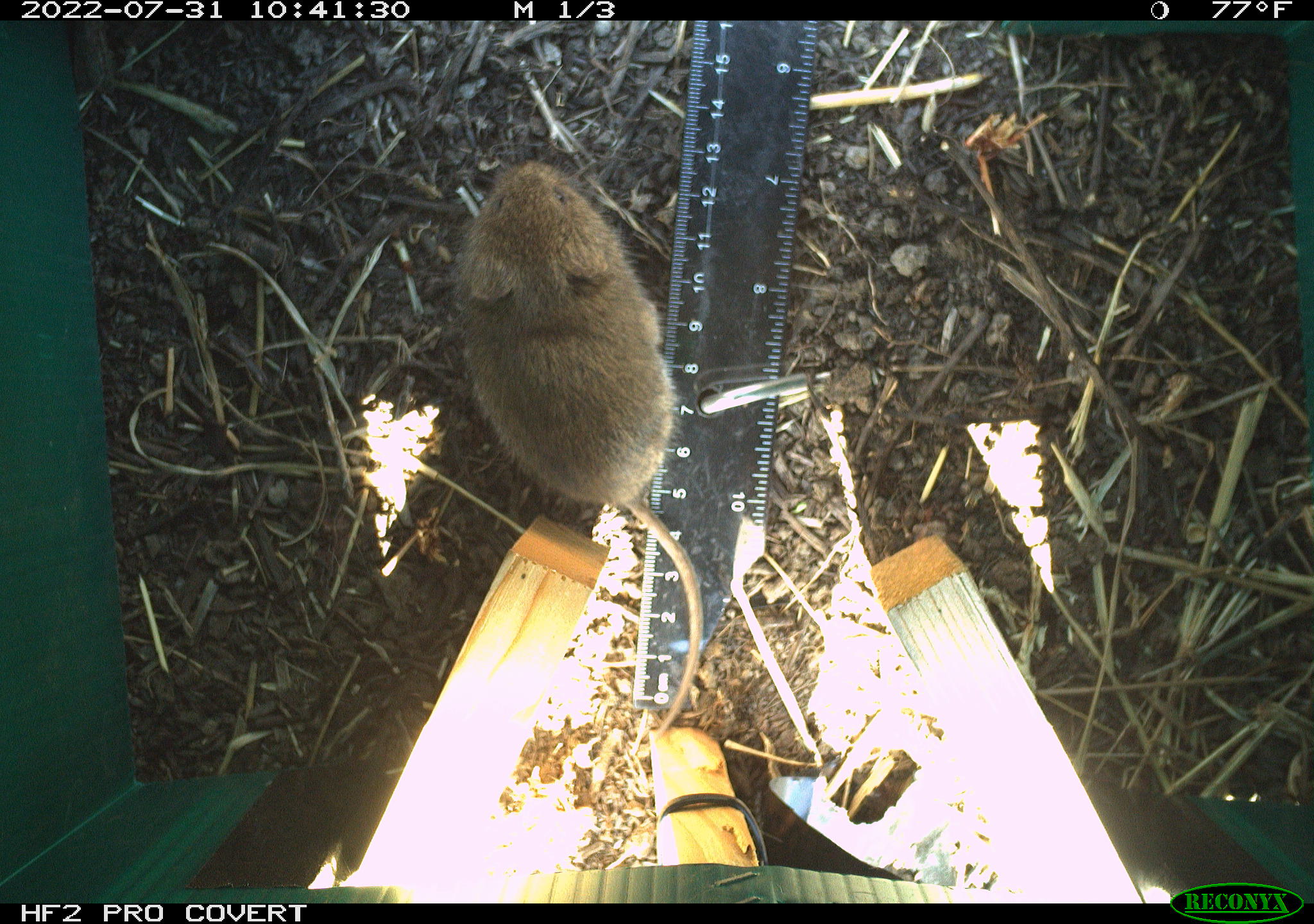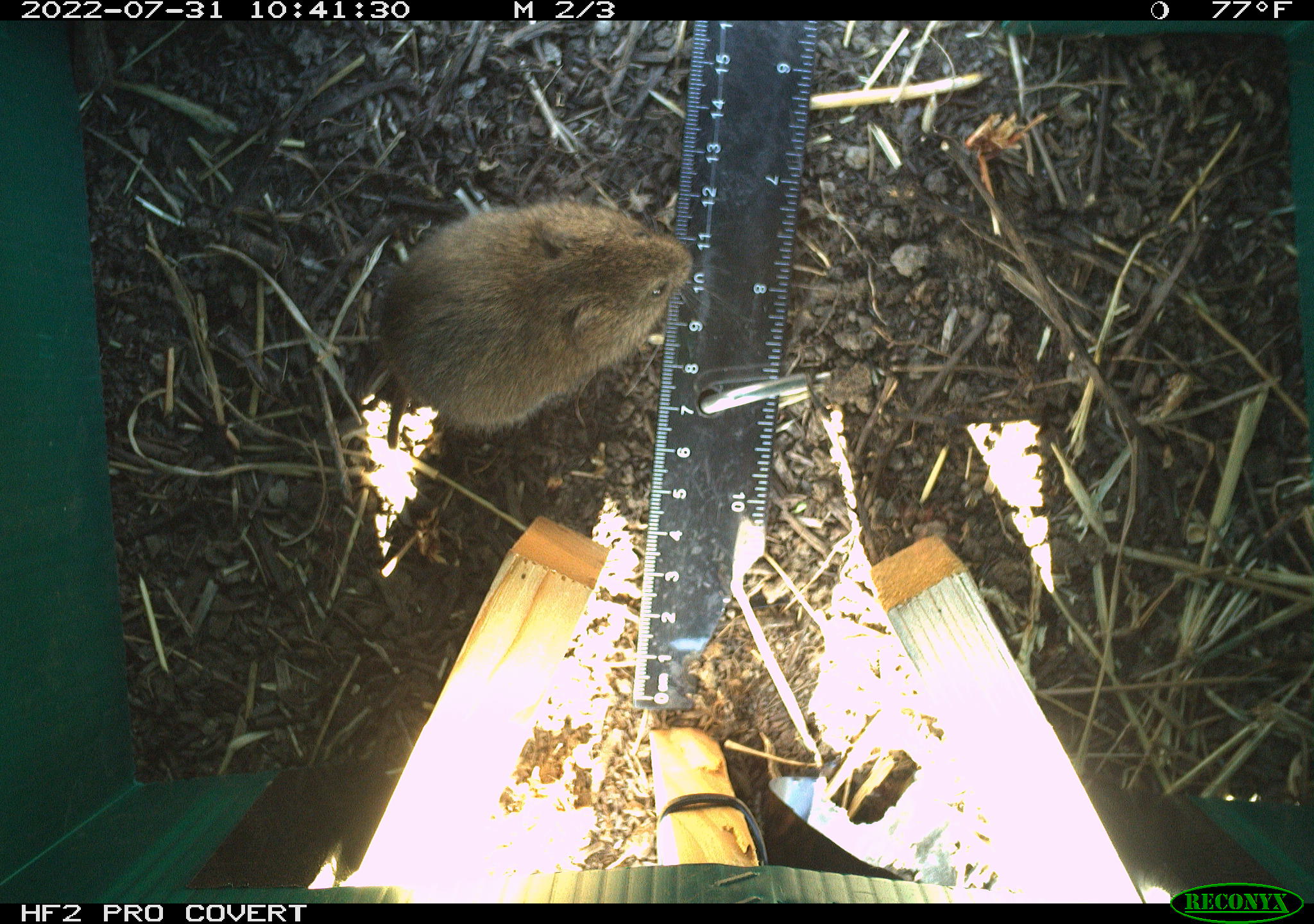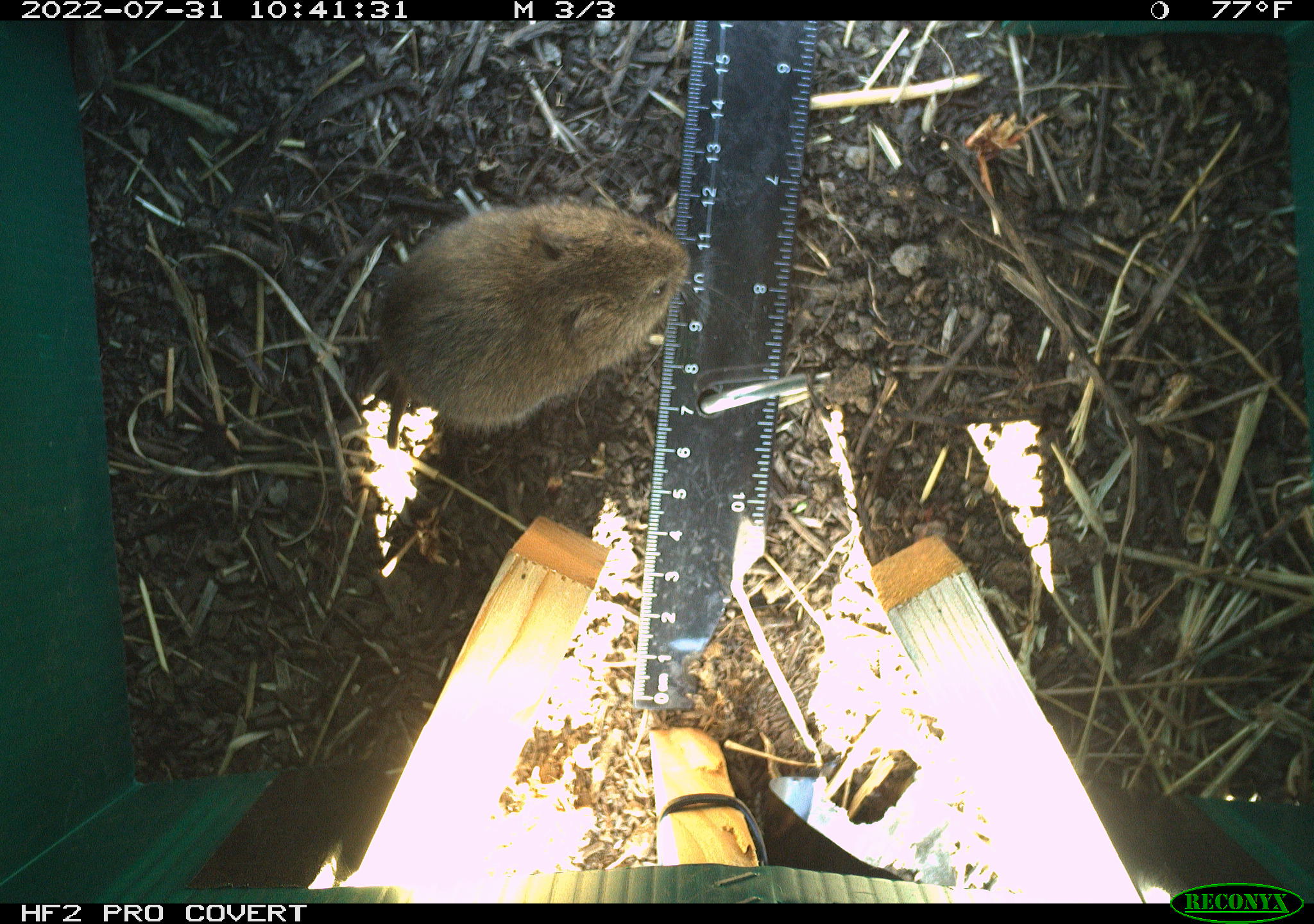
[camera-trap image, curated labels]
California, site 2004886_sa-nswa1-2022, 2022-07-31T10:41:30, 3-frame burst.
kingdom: Animalia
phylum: Chordata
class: Mammalia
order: Rodentia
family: Cricetidae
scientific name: Cricetidae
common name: hamsters, voles, lemmings, and allies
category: cricetidae family